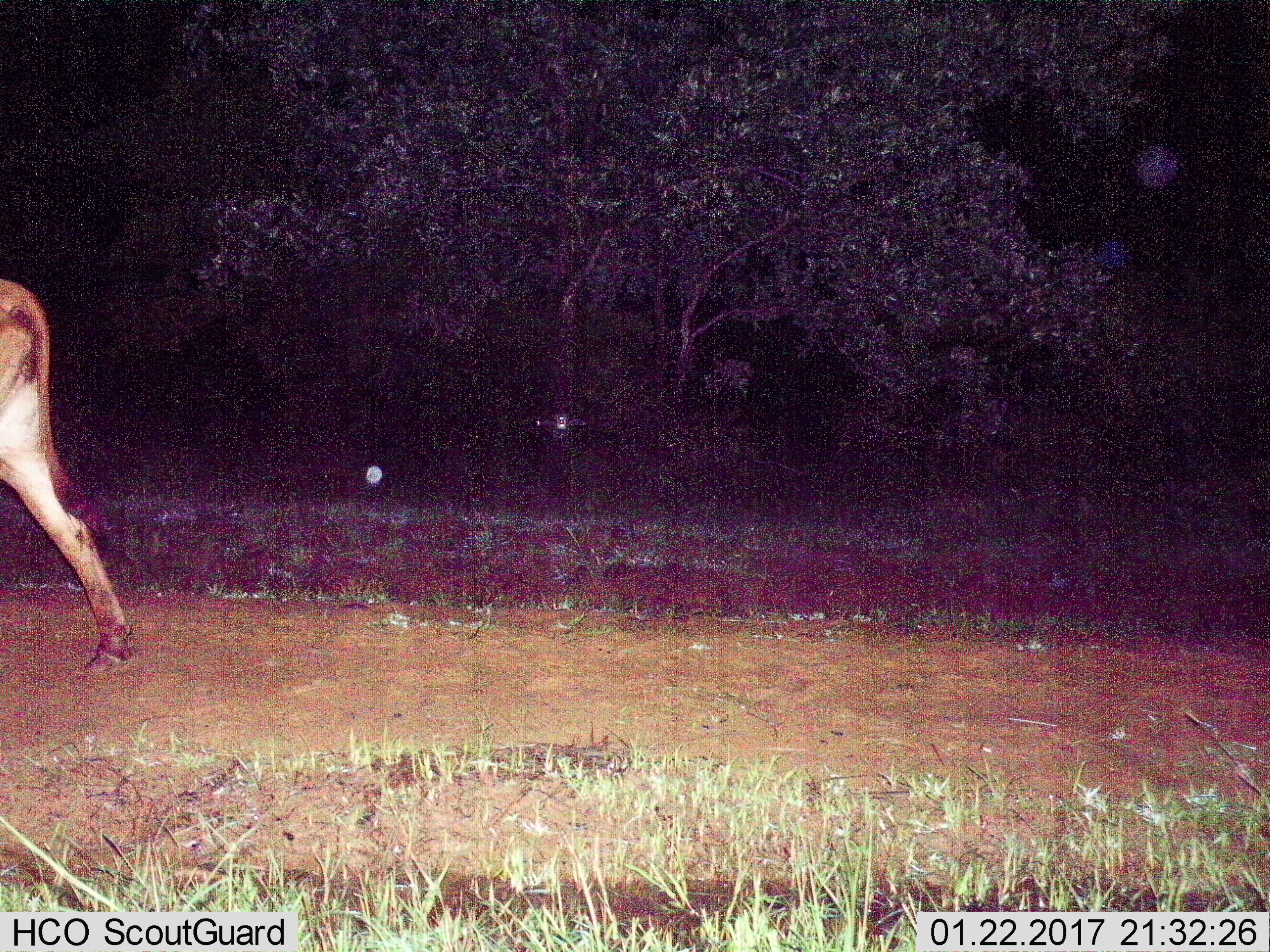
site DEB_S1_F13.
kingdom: Animalia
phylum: Chordata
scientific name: Vertebrata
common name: domestic animal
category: domesticanimal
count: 1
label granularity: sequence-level